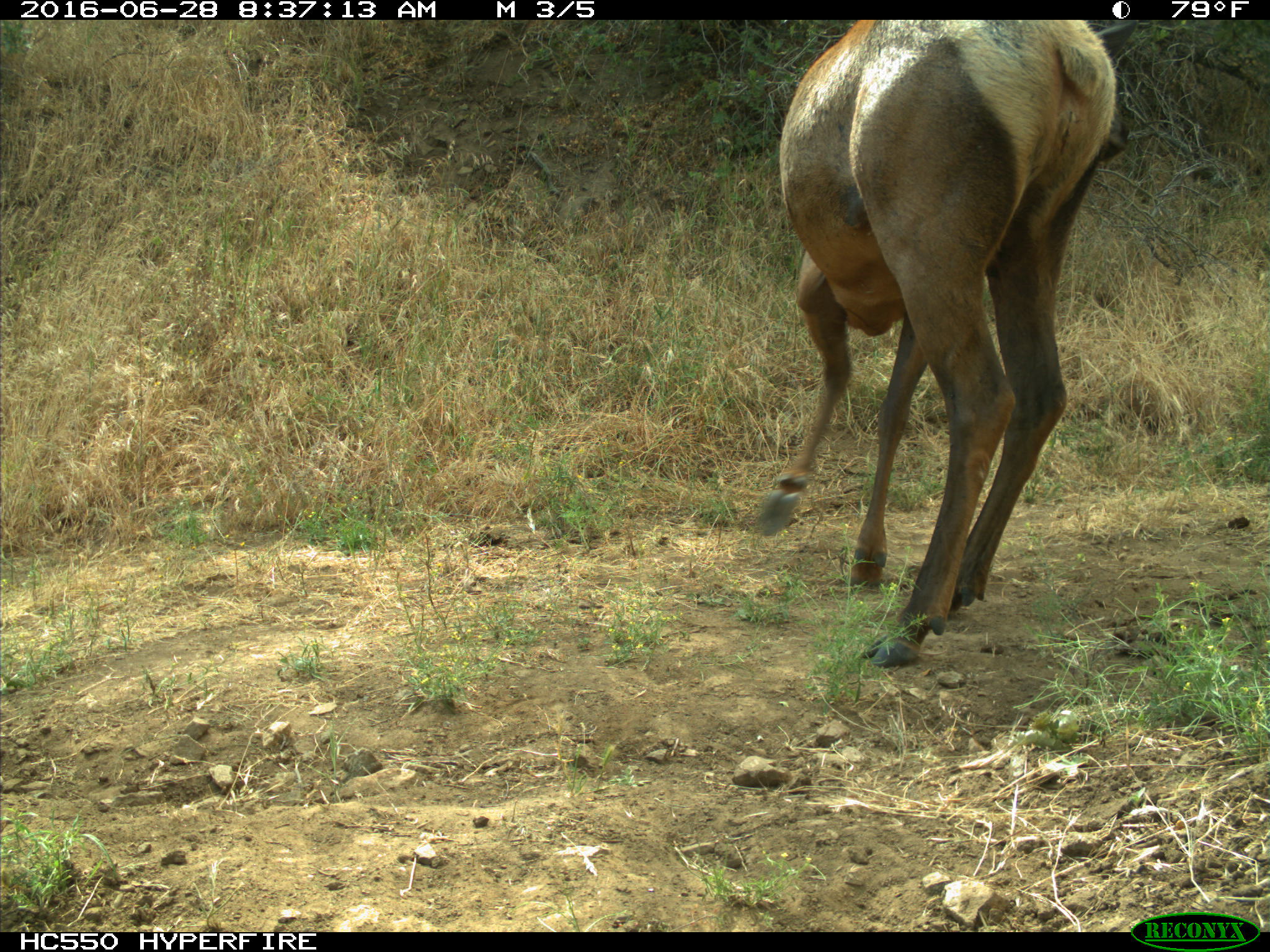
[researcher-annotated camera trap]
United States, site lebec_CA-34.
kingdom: Animalia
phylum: Chordata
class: Mammalia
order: Artiodactyla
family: Cervidae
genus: Cervus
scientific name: Cervus canadensis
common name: elk